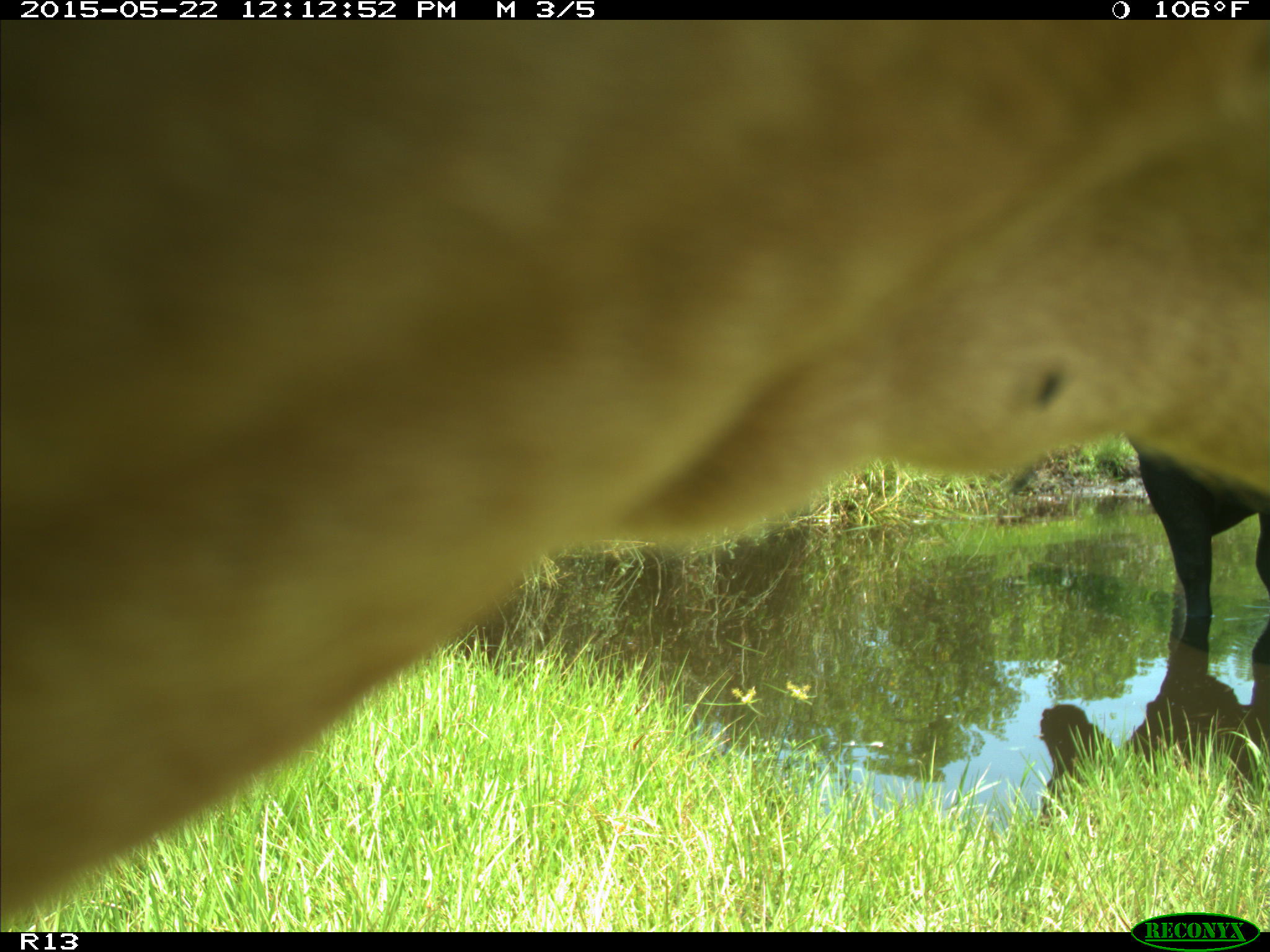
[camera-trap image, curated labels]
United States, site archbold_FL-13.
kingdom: Animalia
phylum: Chordata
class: Mammalia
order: Artiodactyla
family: Bovidae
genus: Bos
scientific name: Bos taurus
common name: domestic cow